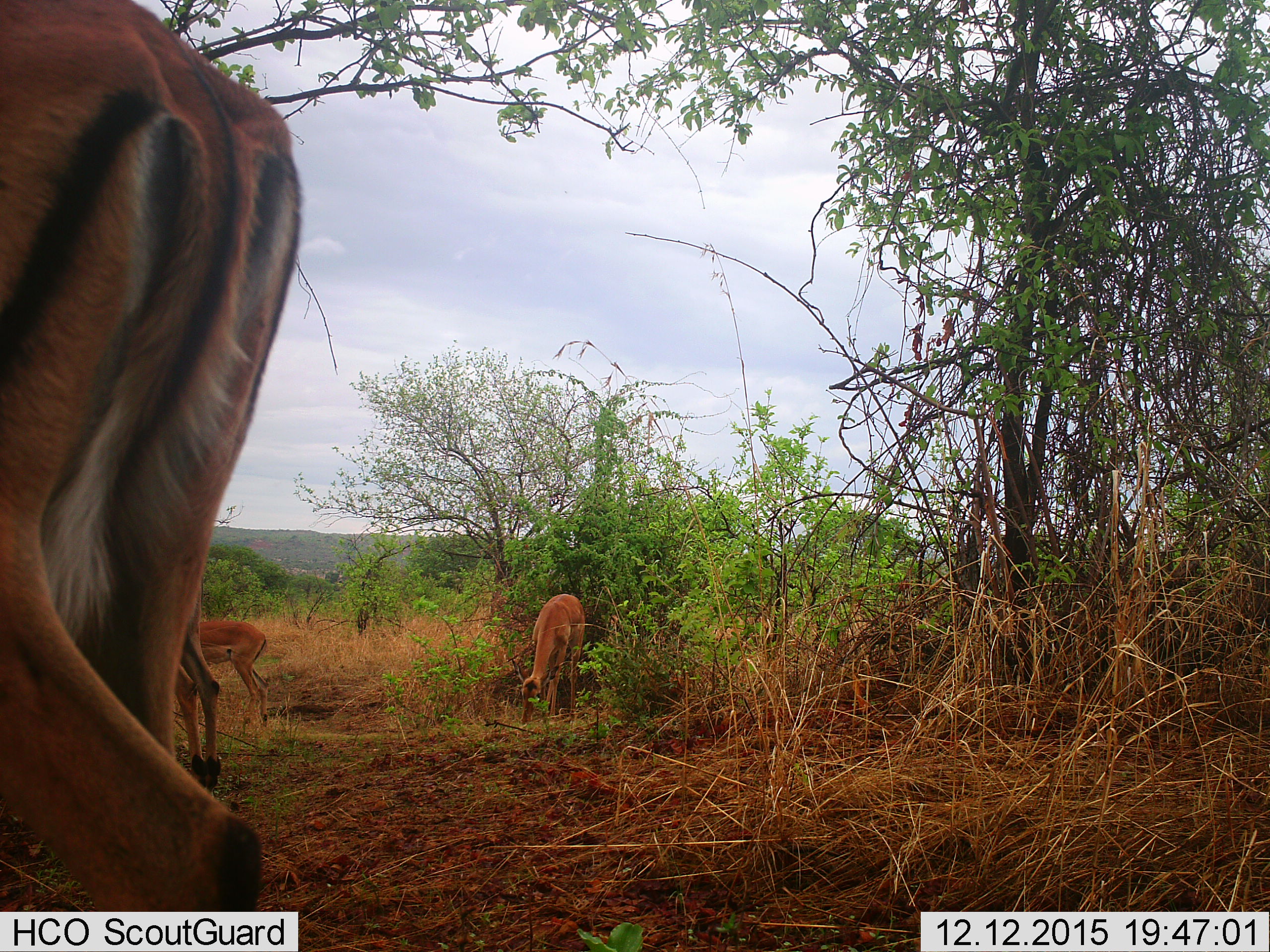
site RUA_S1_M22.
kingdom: Animalia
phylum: Chordata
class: Mammalia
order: Artiodactyla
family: Bovidae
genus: Aepyceros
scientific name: Aepyceros melampus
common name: impala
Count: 4.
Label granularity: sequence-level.